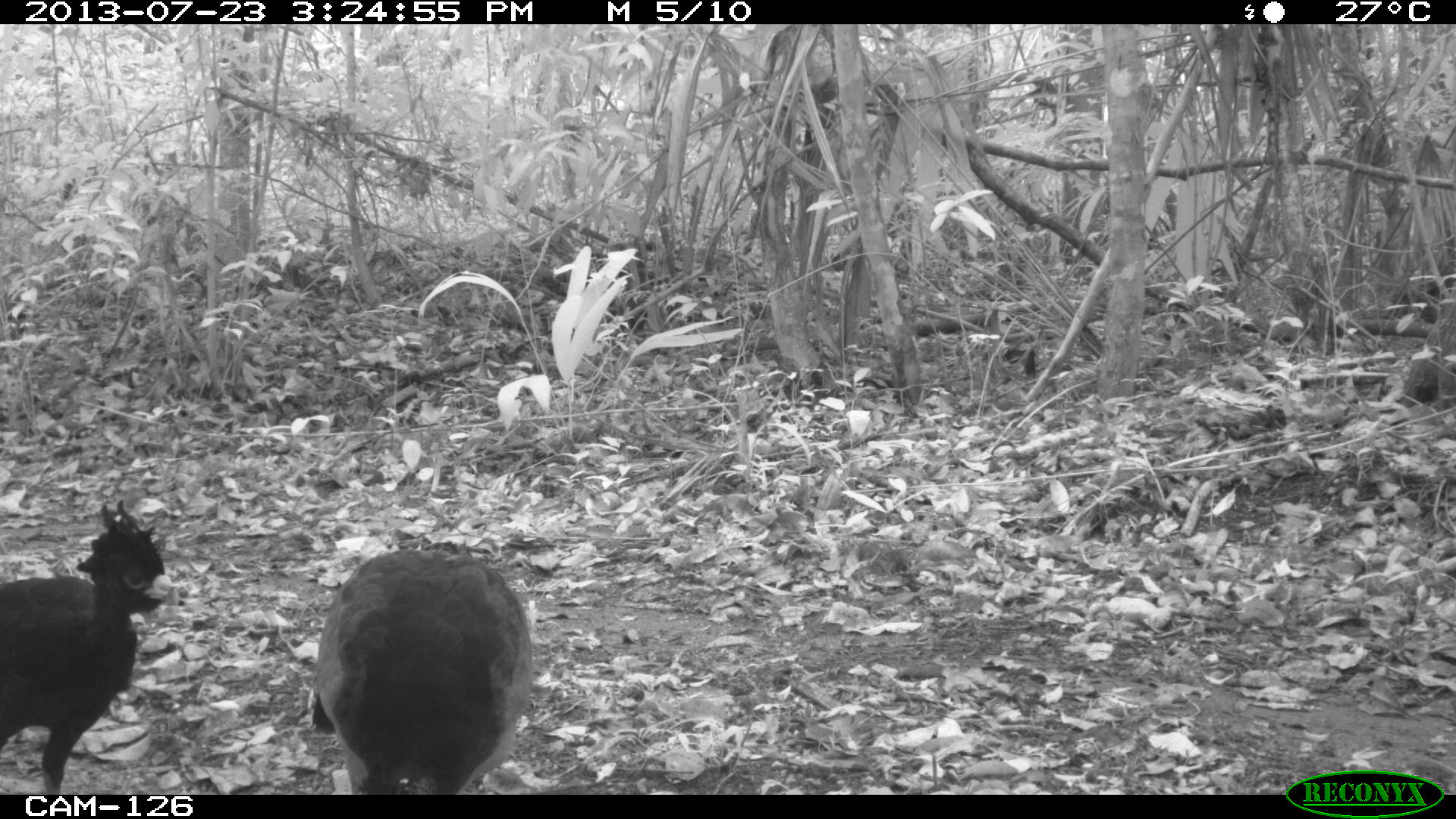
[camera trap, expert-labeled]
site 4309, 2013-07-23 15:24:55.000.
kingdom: Animalia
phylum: Chordata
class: Aves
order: Galliformes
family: Cracidae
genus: Crax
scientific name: Crax rubra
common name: great curassow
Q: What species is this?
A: Crax rubra (great curassow).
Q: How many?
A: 2.